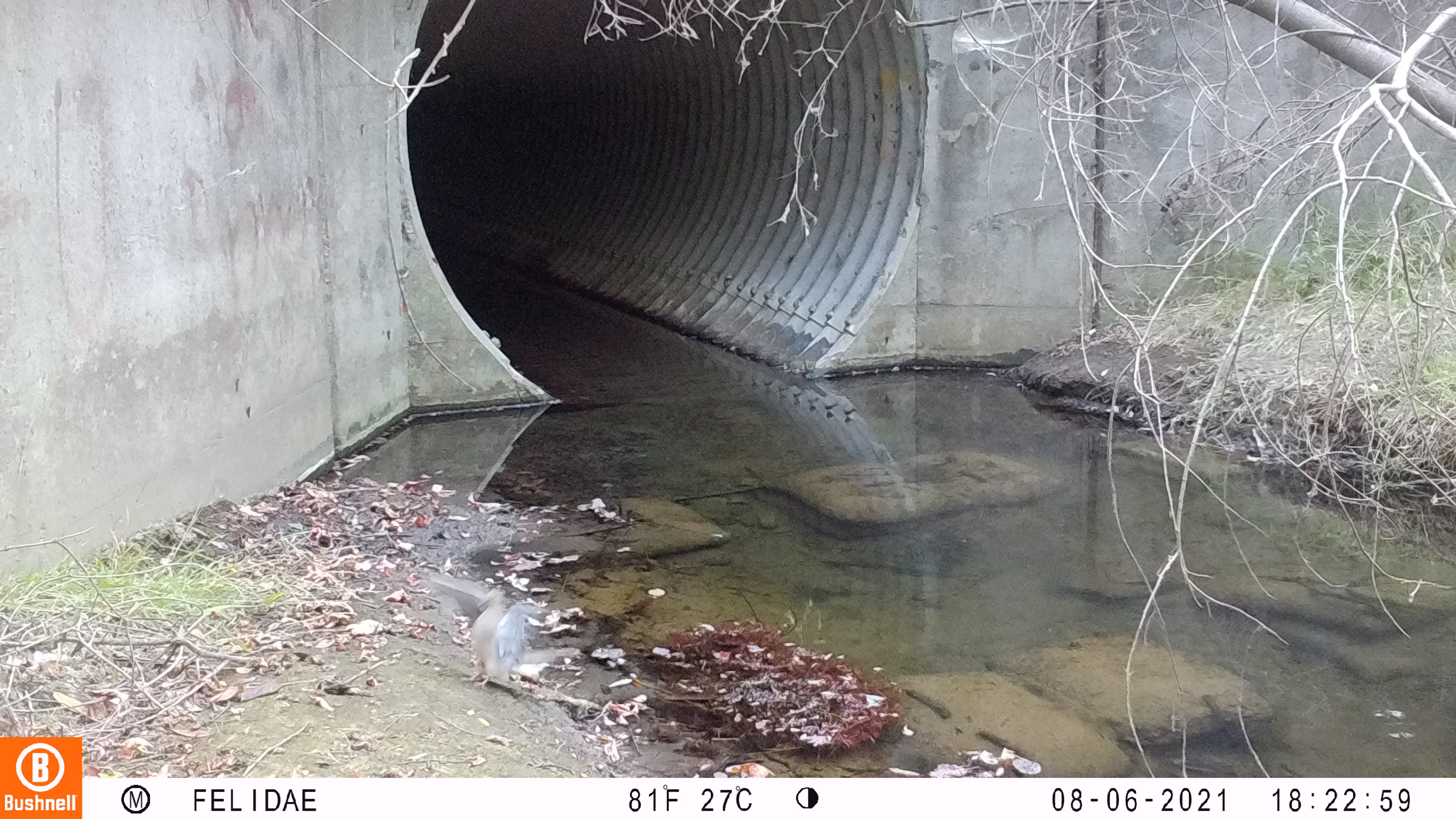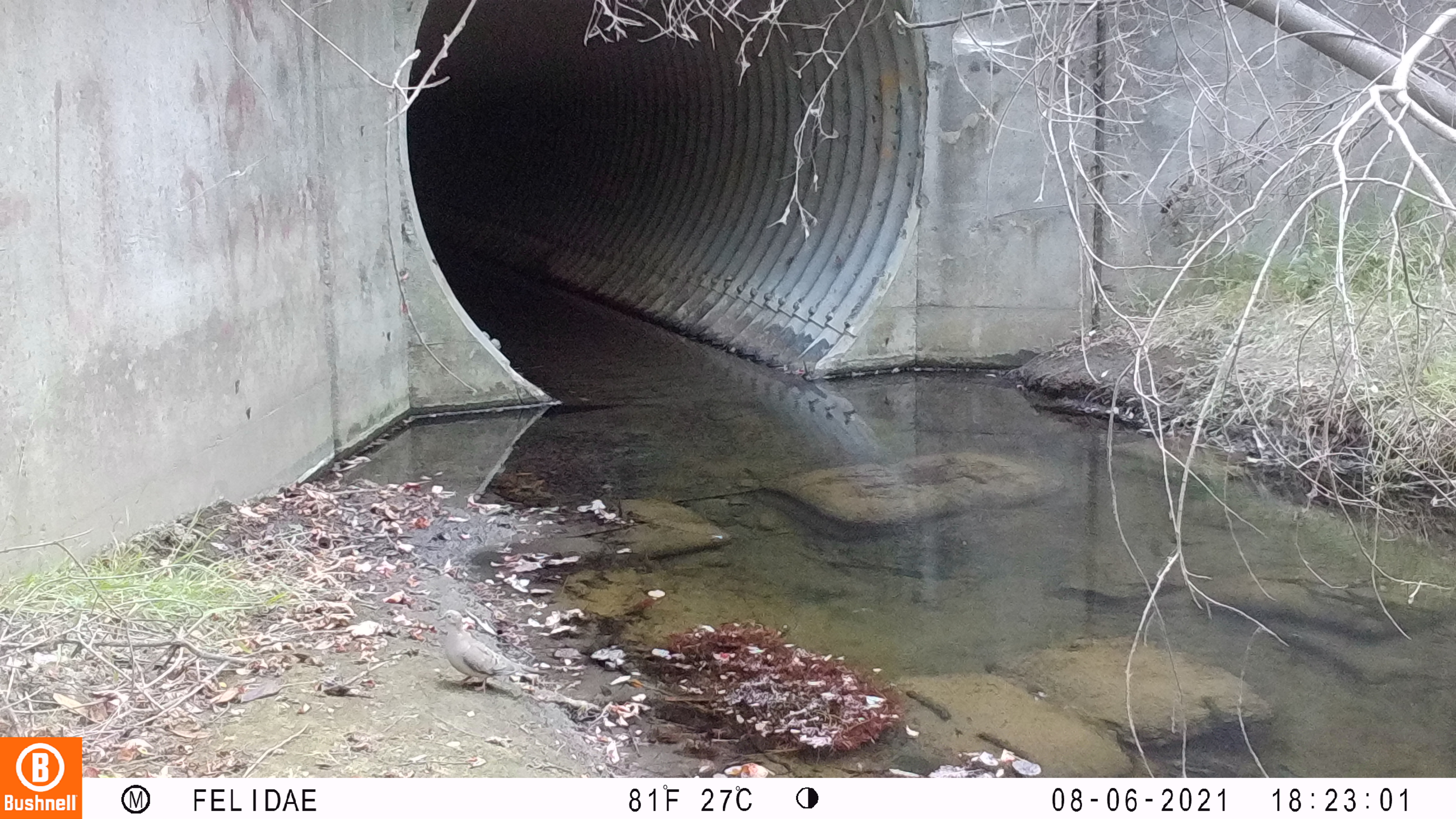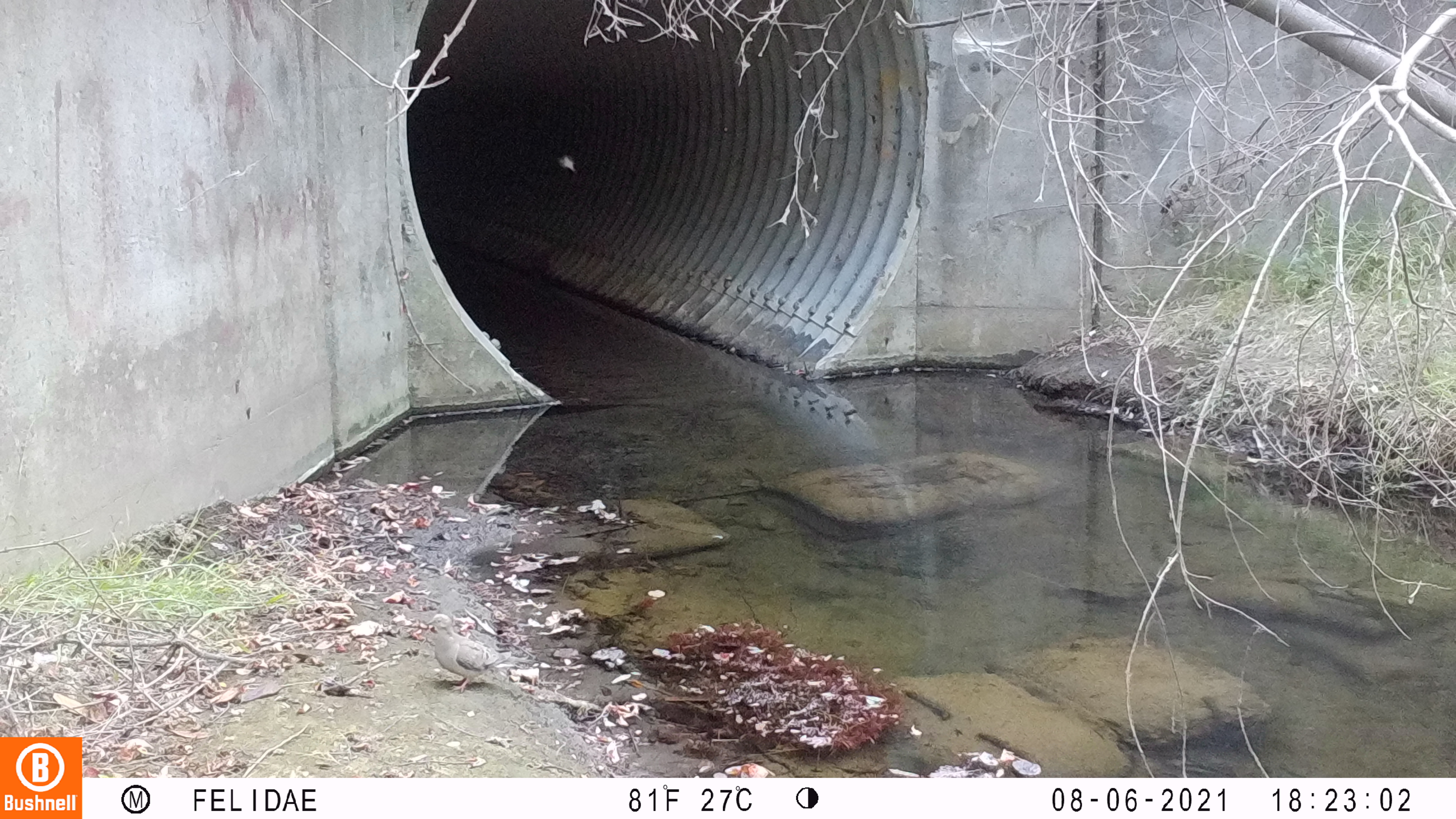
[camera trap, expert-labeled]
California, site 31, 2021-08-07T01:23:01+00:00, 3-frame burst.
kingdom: Animalia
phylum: Chordata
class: Aves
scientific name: Aves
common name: bird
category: unknown bird